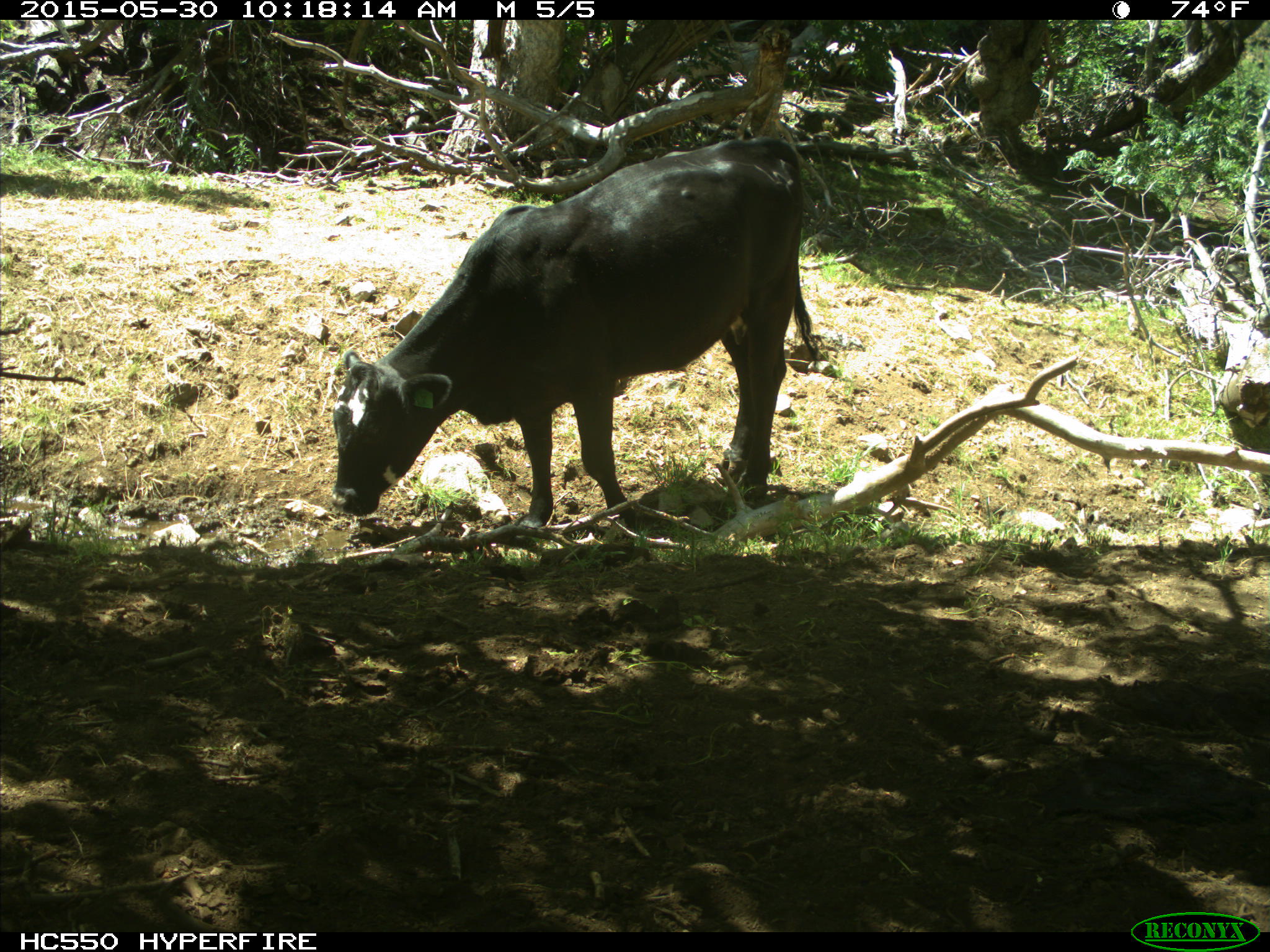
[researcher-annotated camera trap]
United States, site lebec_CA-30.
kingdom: Animalia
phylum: Chordata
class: Mammalia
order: Artiodactyla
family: Bovidae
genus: Bos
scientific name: Bos taurus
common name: domestic cow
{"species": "Bos taurus (domestic cow)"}